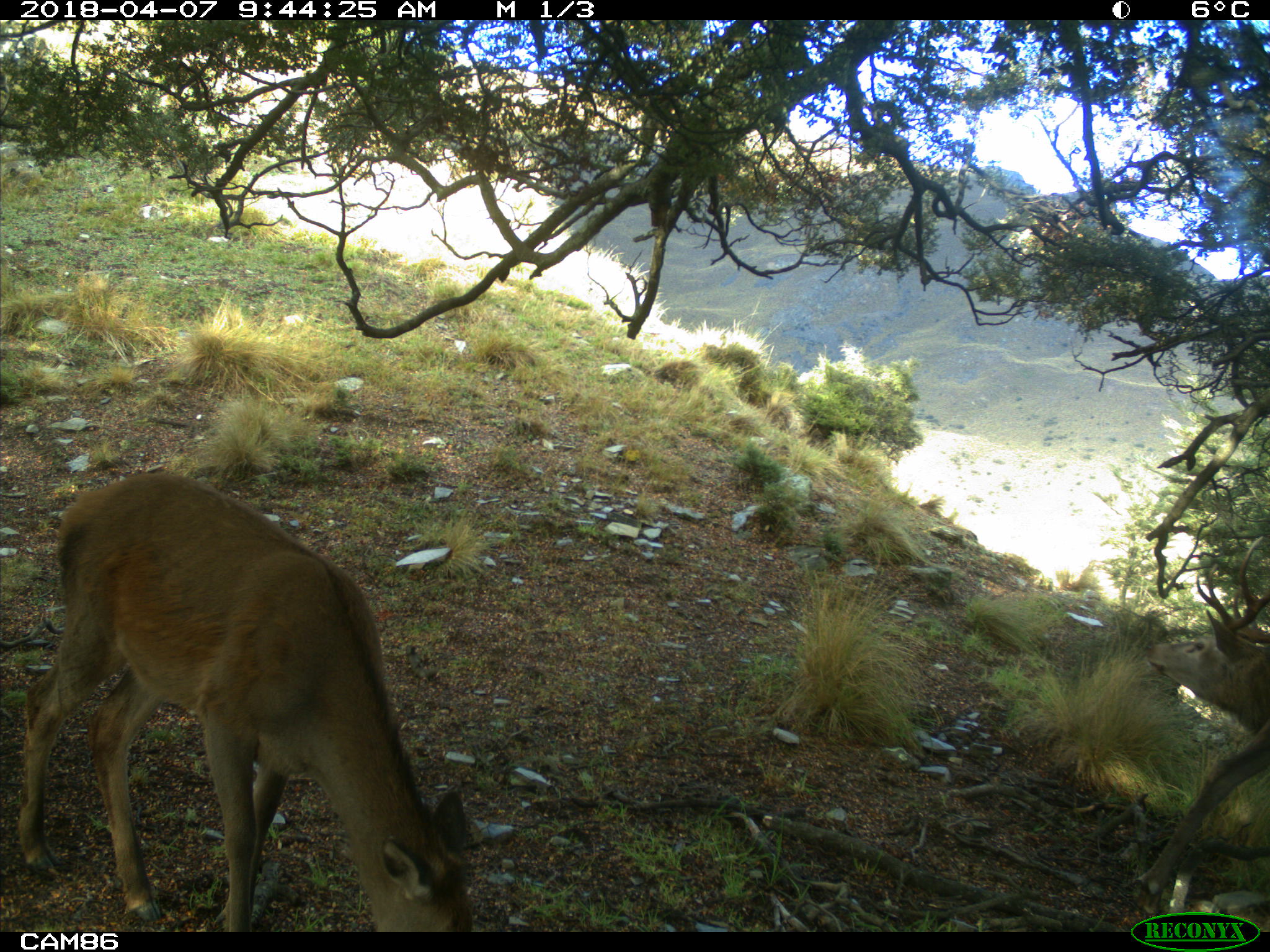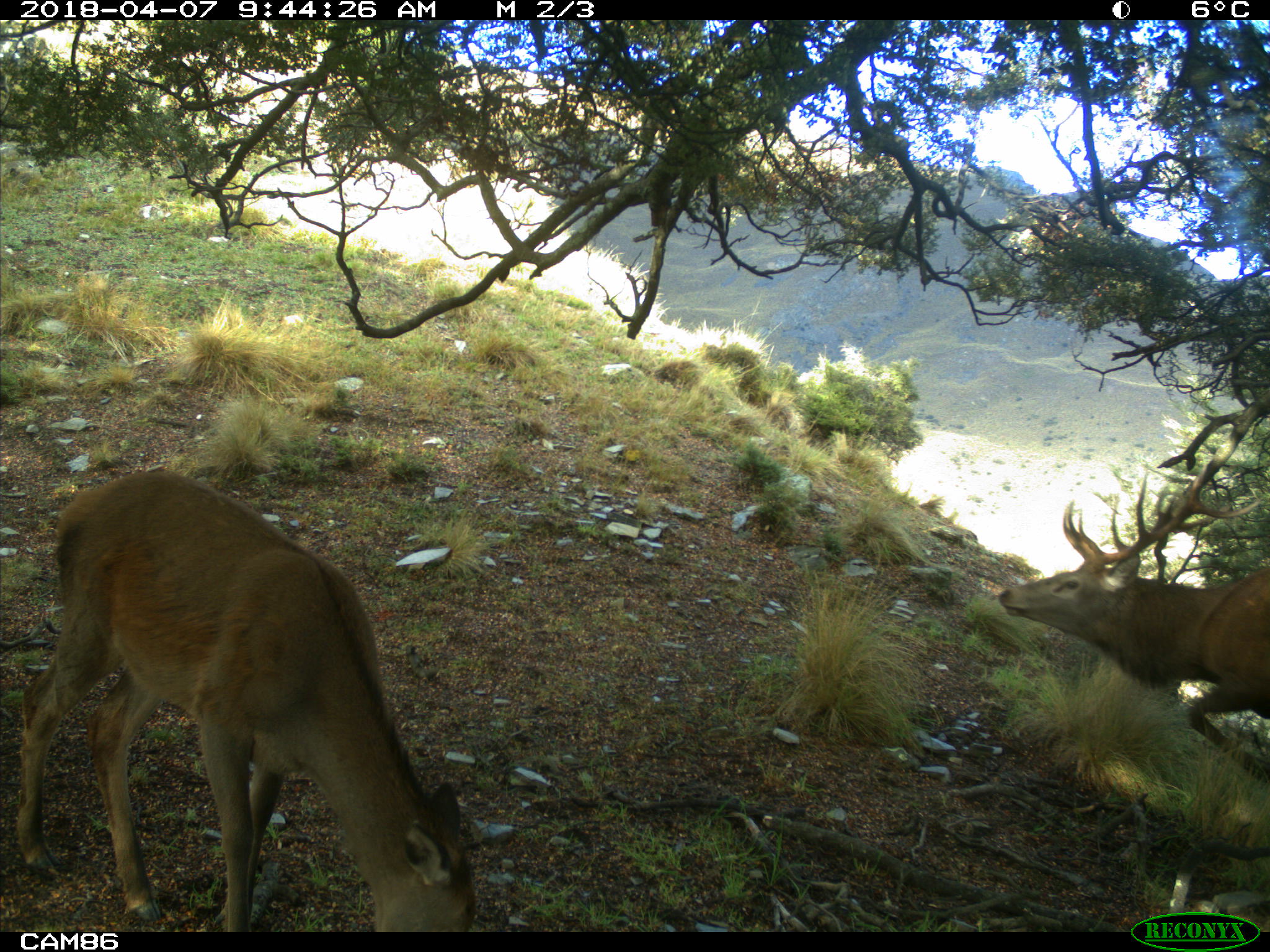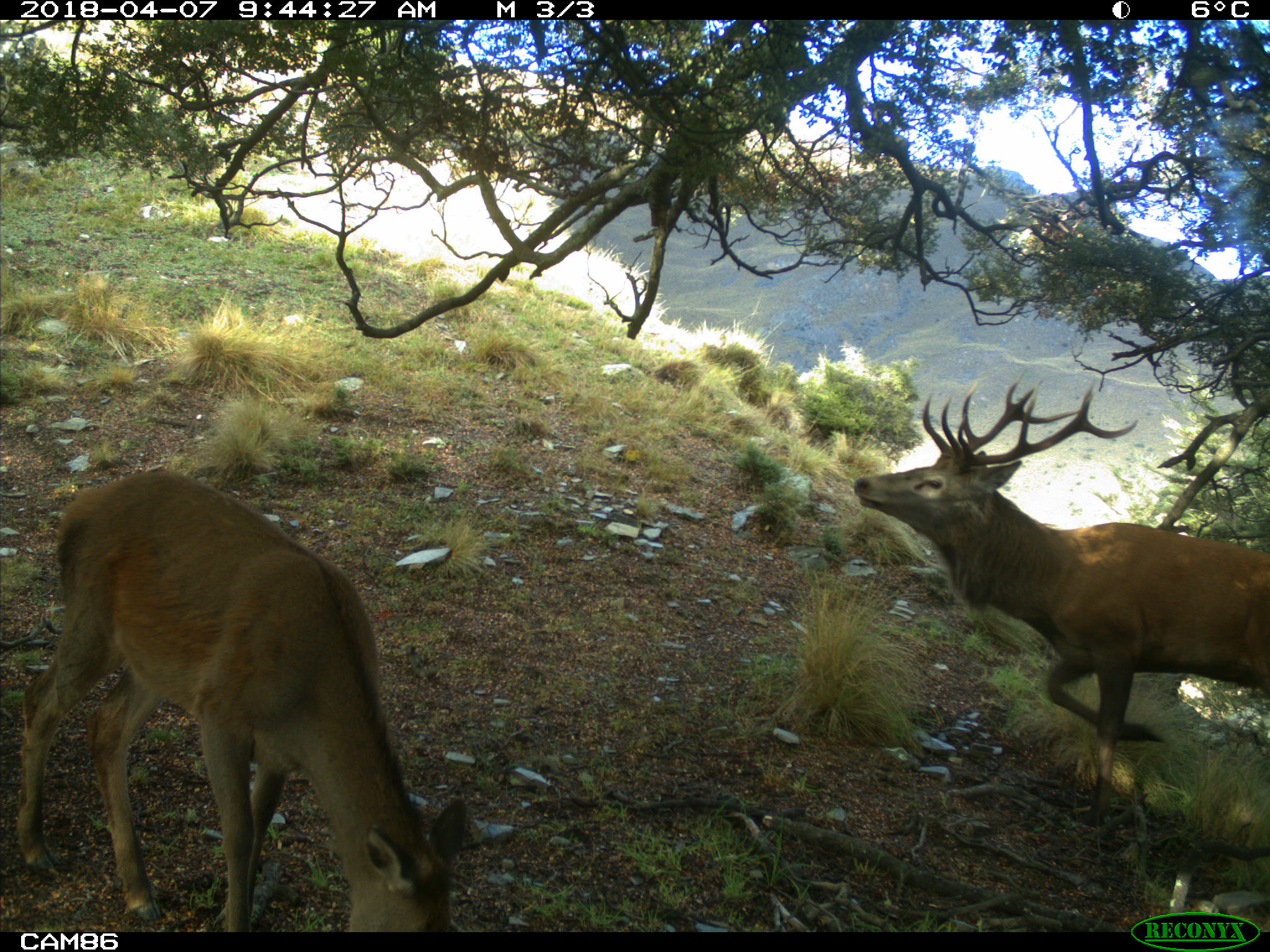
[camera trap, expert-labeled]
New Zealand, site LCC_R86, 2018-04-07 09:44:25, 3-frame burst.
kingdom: Animalia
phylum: Chordata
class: Mammalia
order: Artiodactyla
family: Cervidae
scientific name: Cervidae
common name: deer